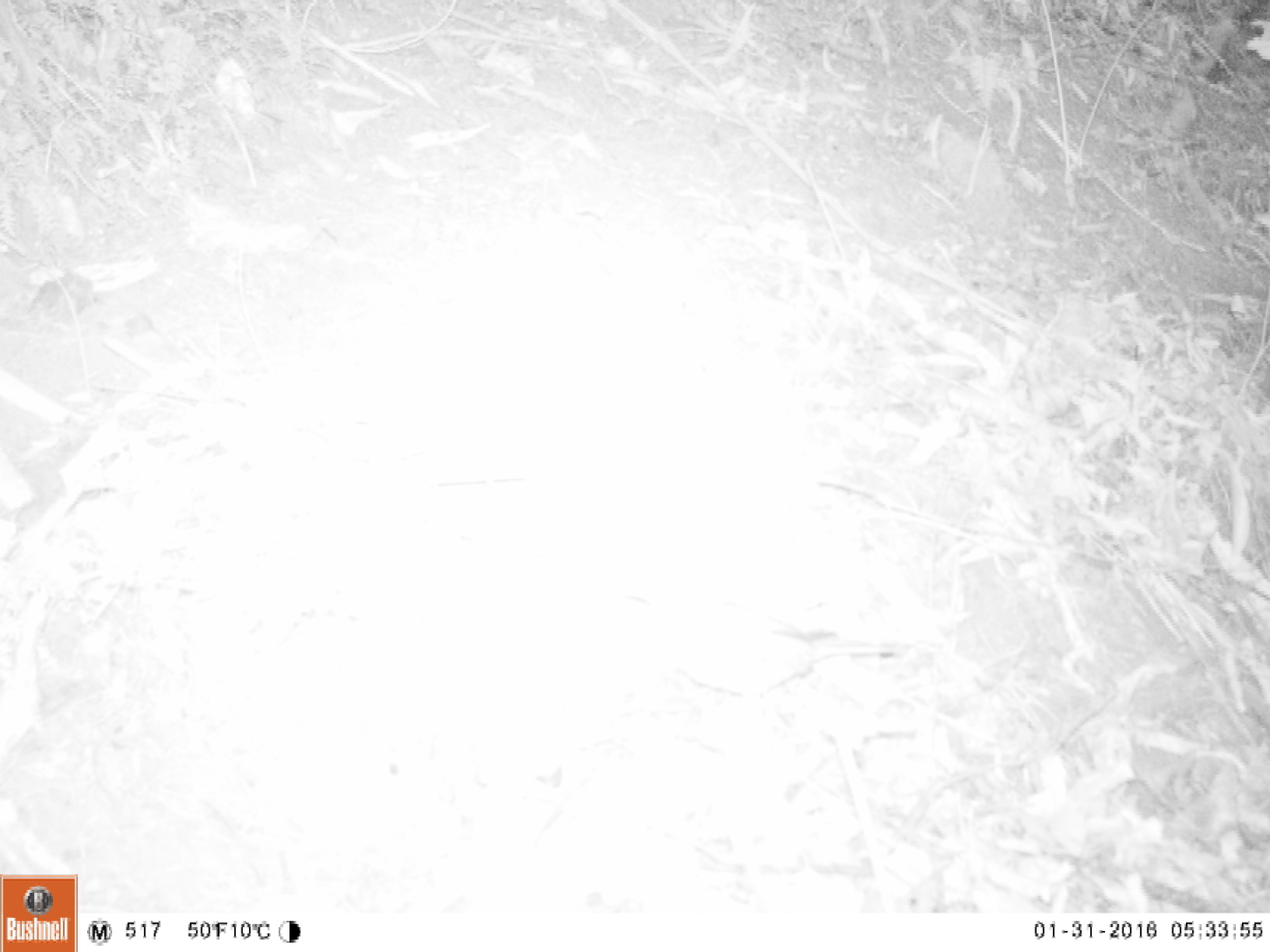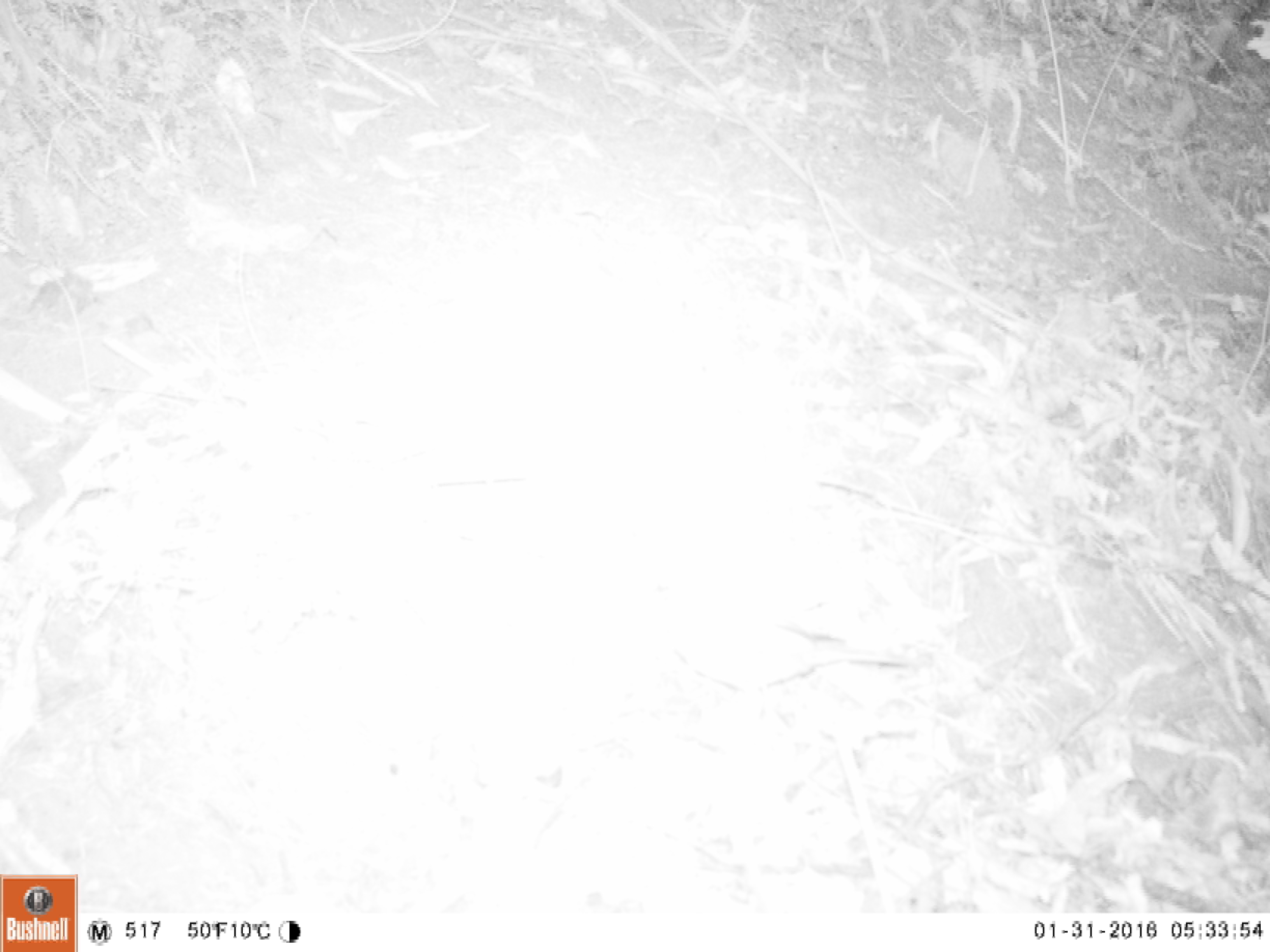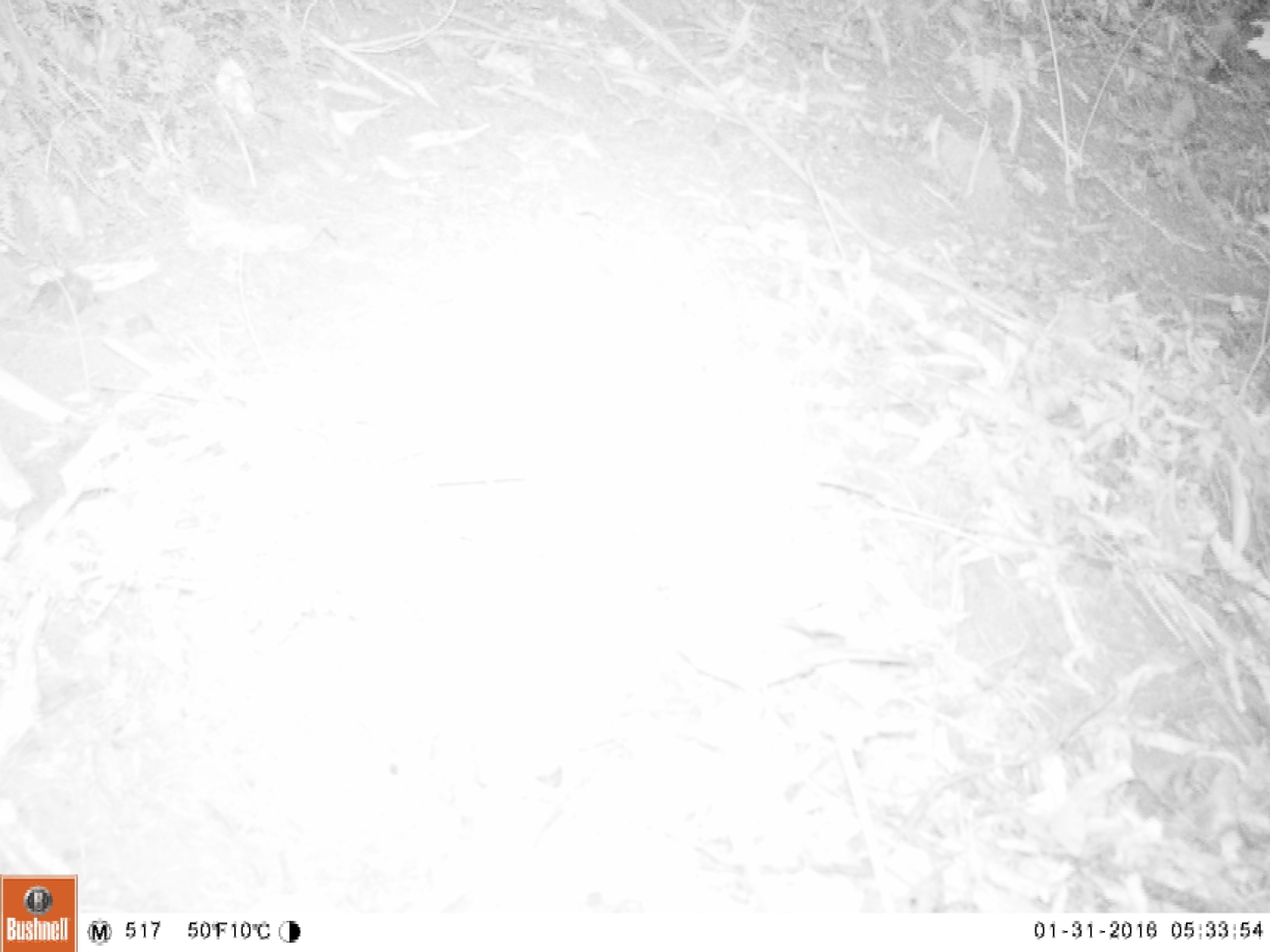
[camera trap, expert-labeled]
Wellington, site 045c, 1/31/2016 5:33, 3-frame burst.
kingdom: Animalia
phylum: Chordata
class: Aves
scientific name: Aves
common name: bird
Bird (Aves).